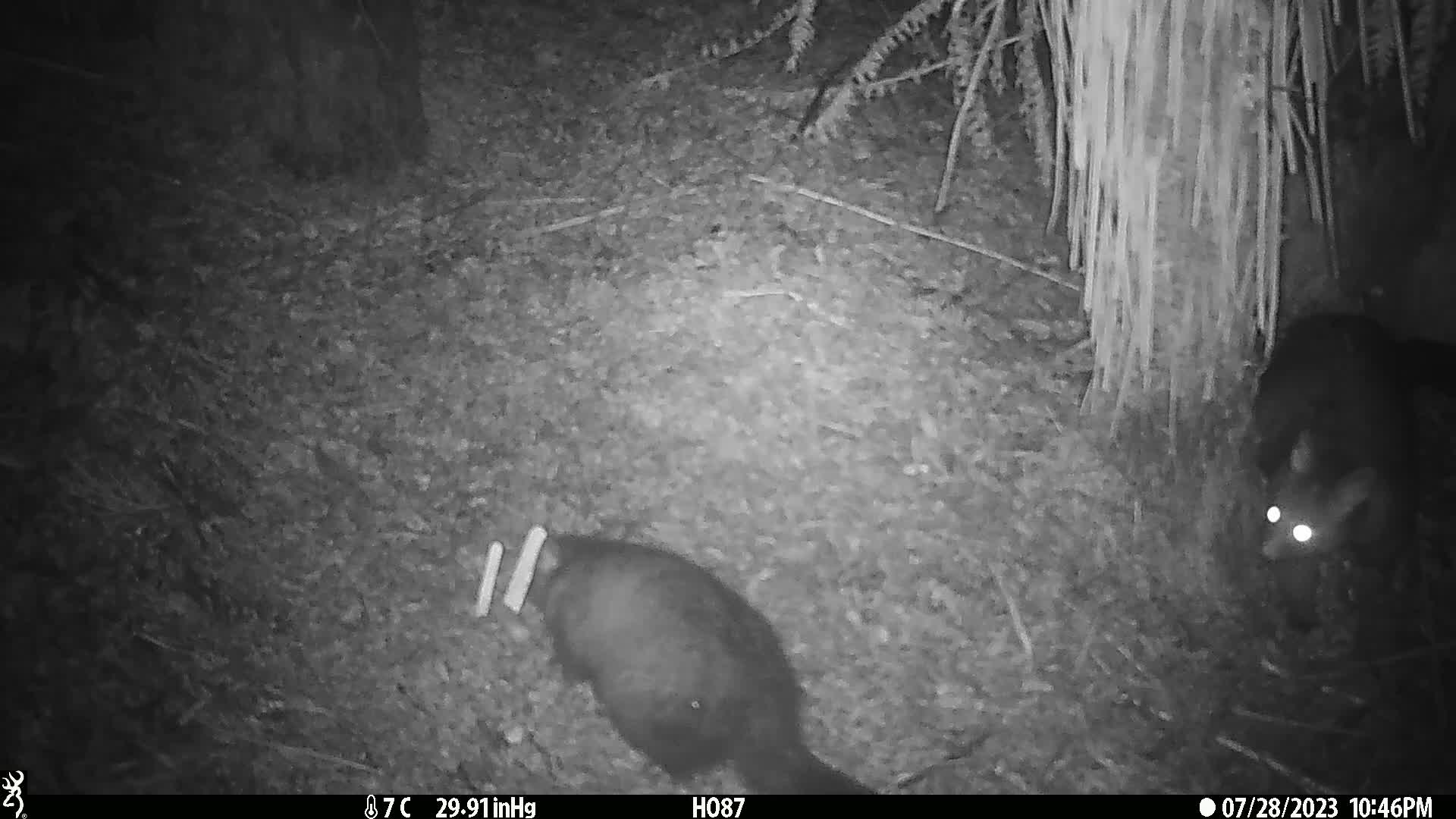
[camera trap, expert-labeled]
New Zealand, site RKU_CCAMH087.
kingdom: Animalia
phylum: Chordata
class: Mammalia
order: Diprotodontia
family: Phalangeridae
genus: Trichosurus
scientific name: Trichosurus vulpecula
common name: common brushtail possum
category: possum